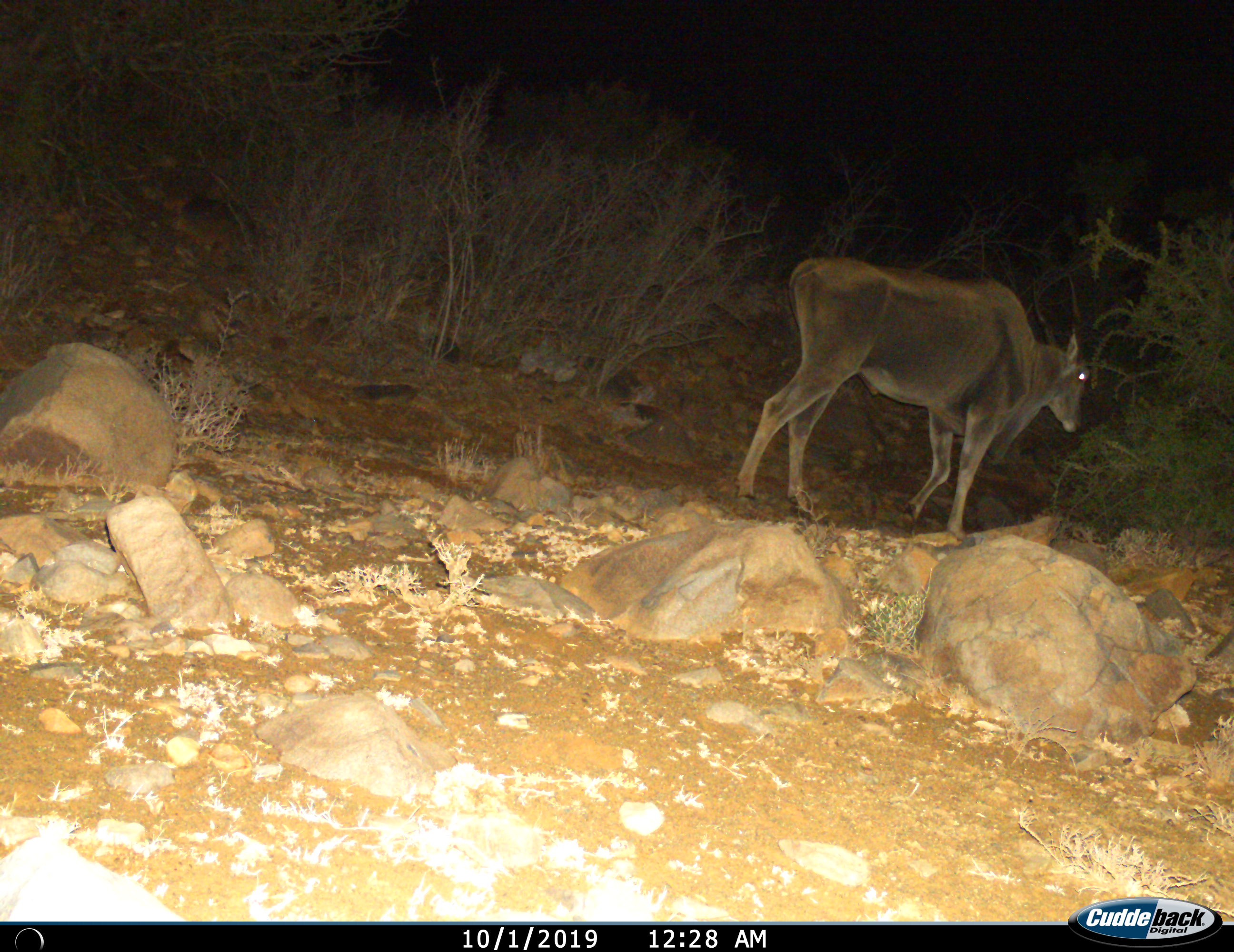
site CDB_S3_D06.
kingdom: Animalia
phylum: Chordata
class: Mammalia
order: Artiodactyla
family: Bovidae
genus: Tragelaphus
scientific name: Tragelaphus oryx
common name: eland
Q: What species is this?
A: Eland (Tragelaphus oryx).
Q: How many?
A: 1.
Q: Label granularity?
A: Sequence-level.